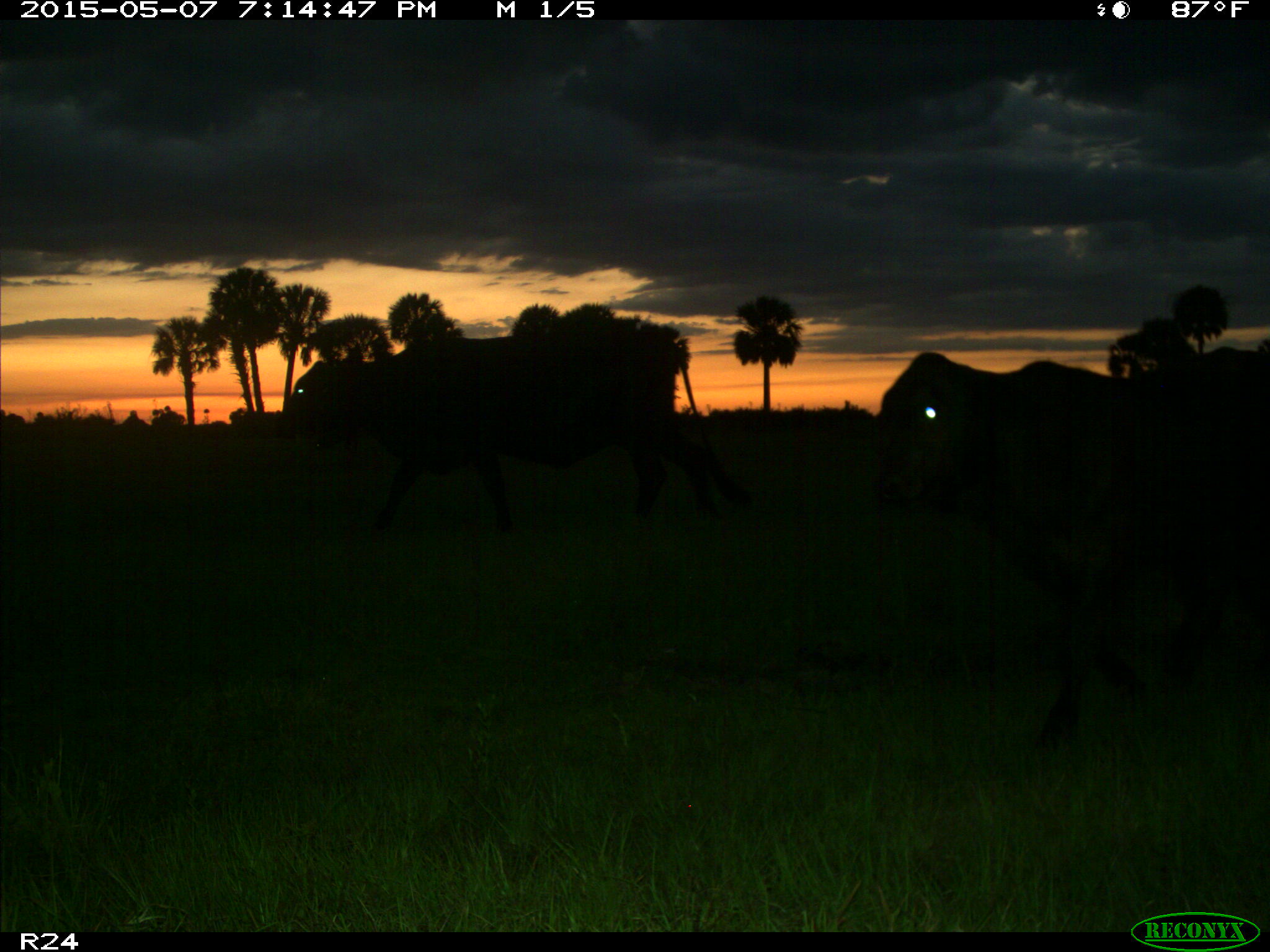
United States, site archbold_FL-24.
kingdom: Animalia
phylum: Chordata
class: Mammalia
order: Artiodactyla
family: Bovidae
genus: Bos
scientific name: Bos taurus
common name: domestic cow